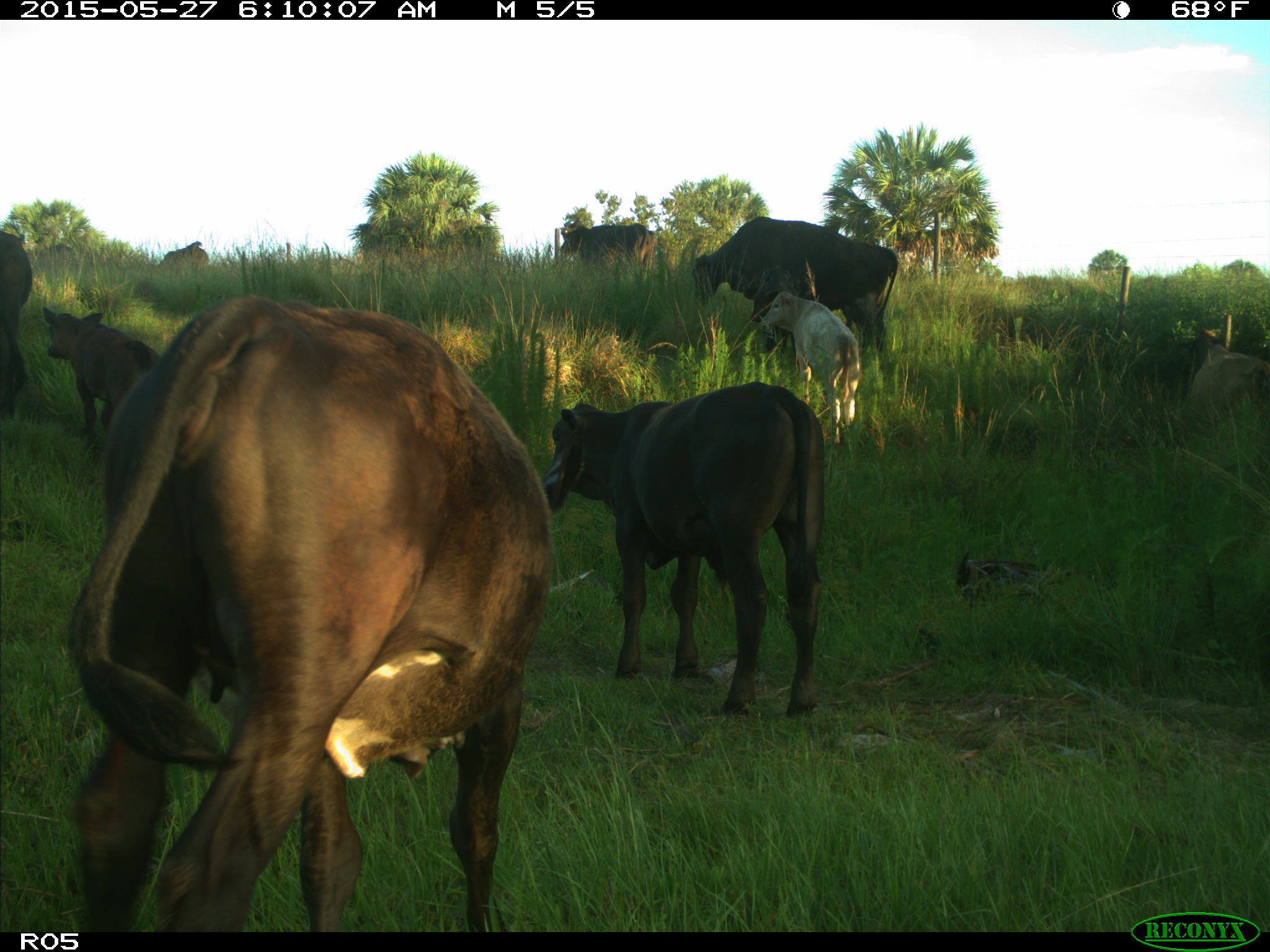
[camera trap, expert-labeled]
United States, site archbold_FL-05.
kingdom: Animalia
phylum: Chordata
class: Mammalia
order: Artiodactyla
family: Bovidae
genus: Bos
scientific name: Bos taurus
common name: domestic cow